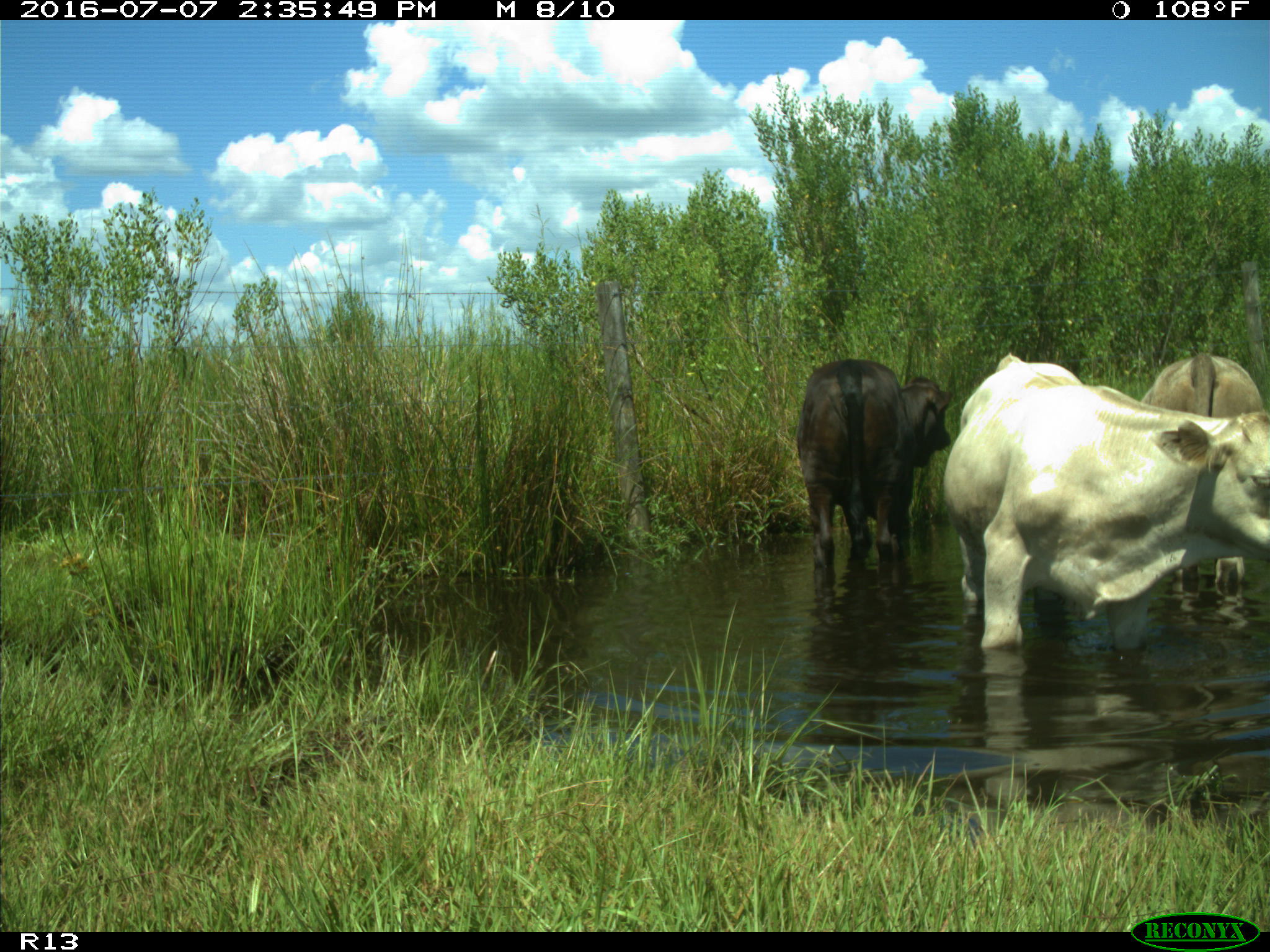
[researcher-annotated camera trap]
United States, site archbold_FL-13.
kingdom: Animalia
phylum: Chordata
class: Mammalia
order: Artiodactyla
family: Bovidae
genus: Bos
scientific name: Bos taurus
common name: domestic cow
Bos taurus (domestic cow).